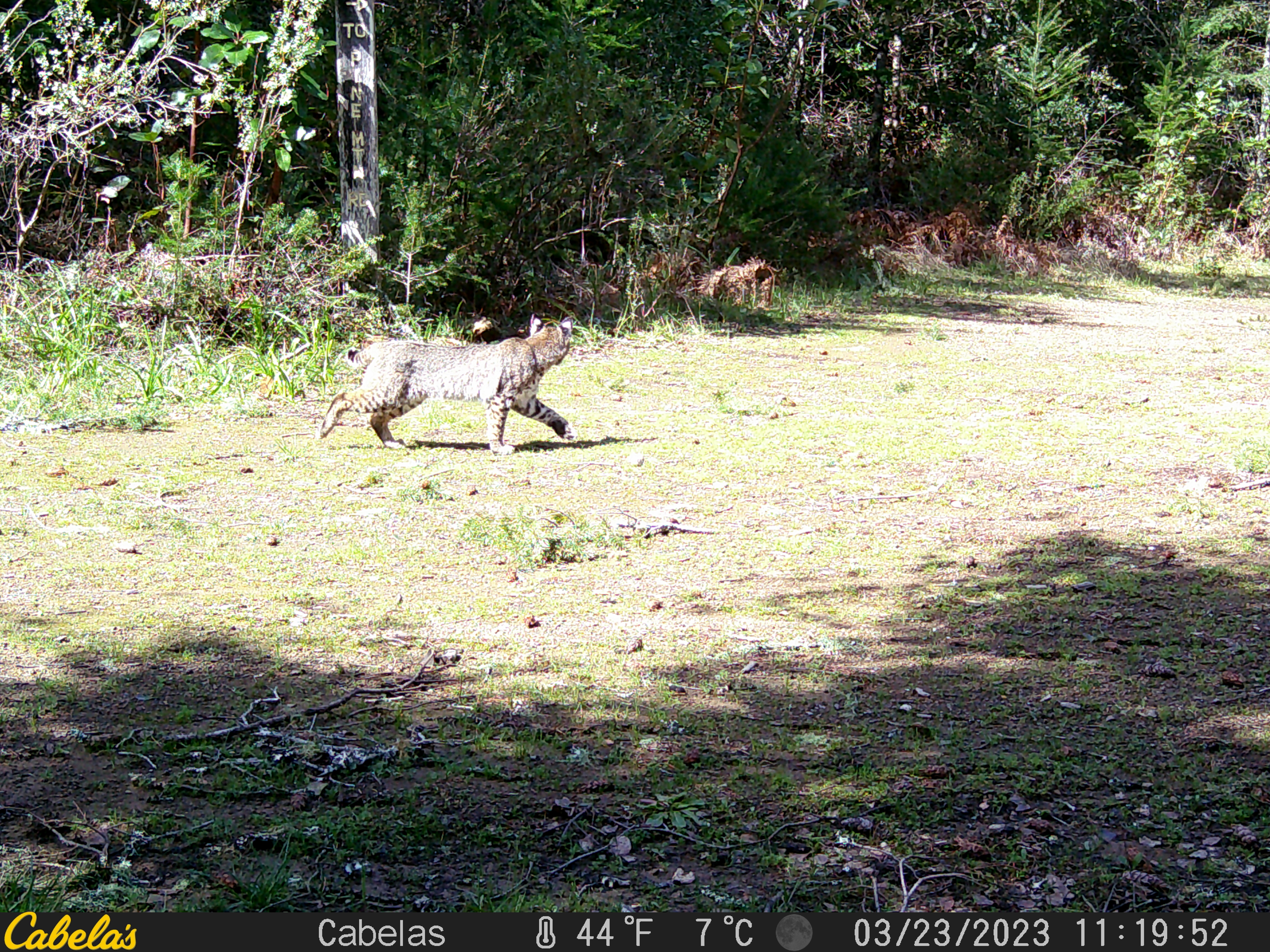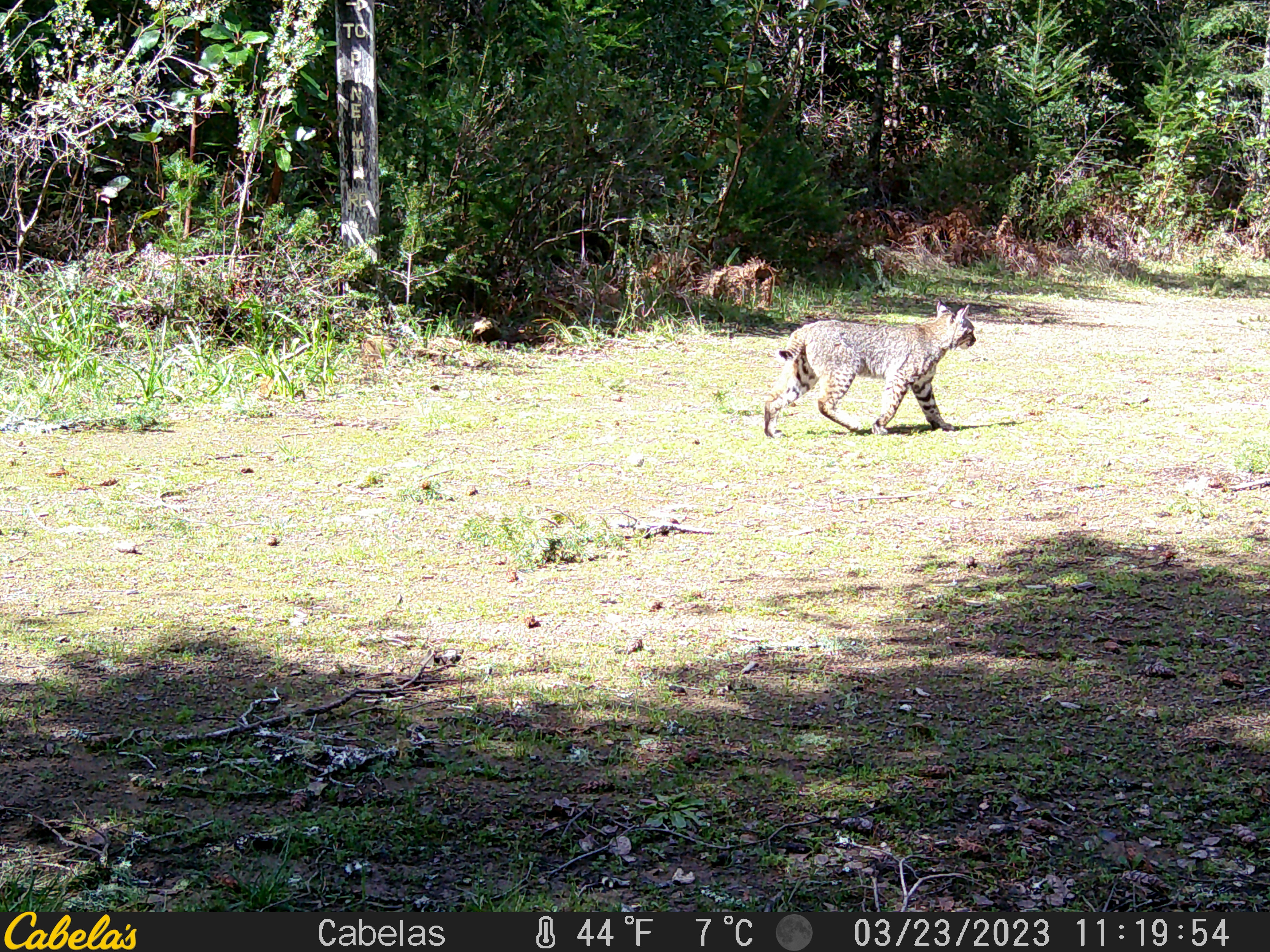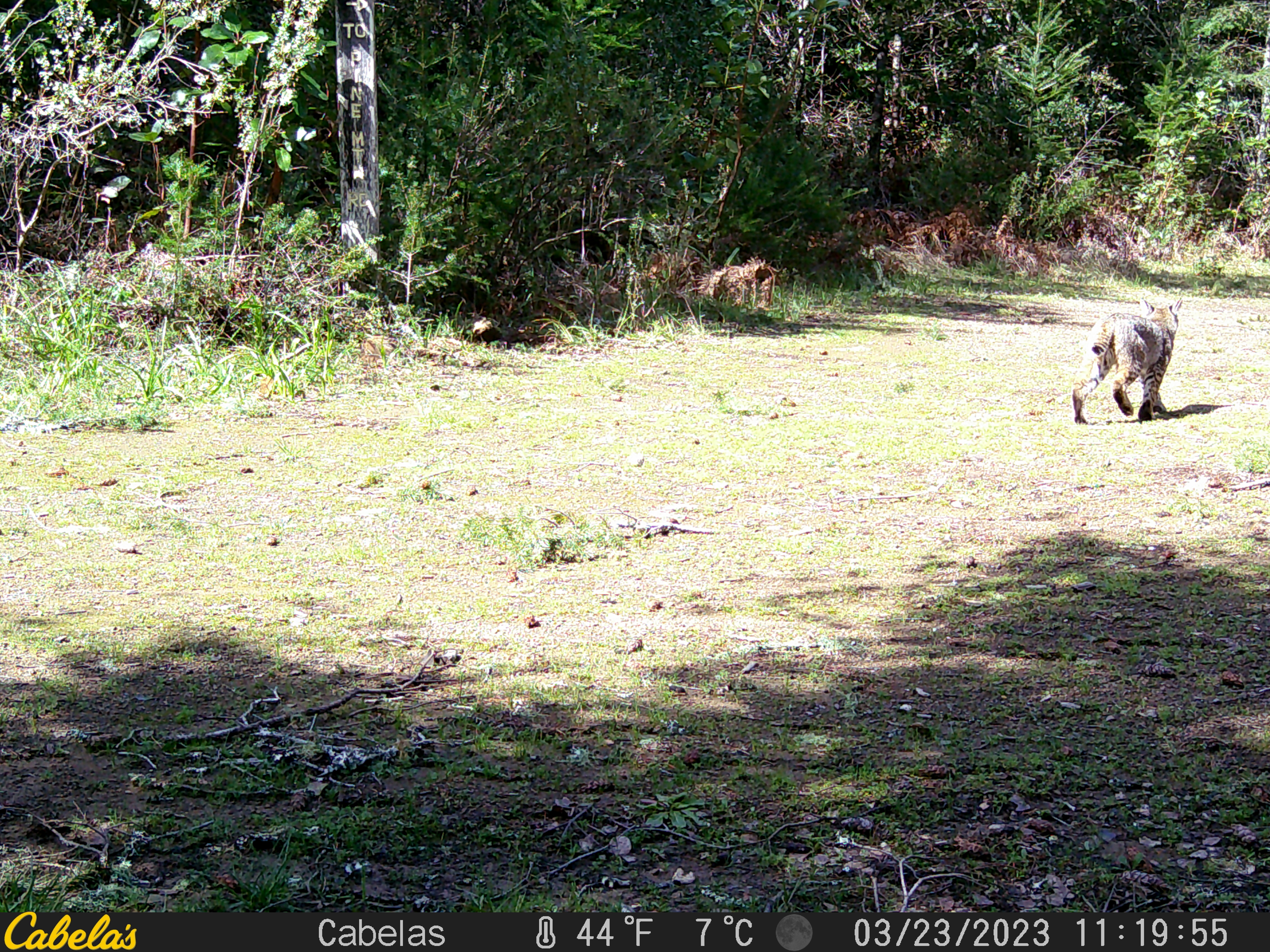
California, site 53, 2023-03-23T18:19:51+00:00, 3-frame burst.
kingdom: Animalia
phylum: Chordata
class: Mammalia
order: Carnivora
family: Felidae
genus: Lynx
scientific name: Lynx rufus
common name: bobcat